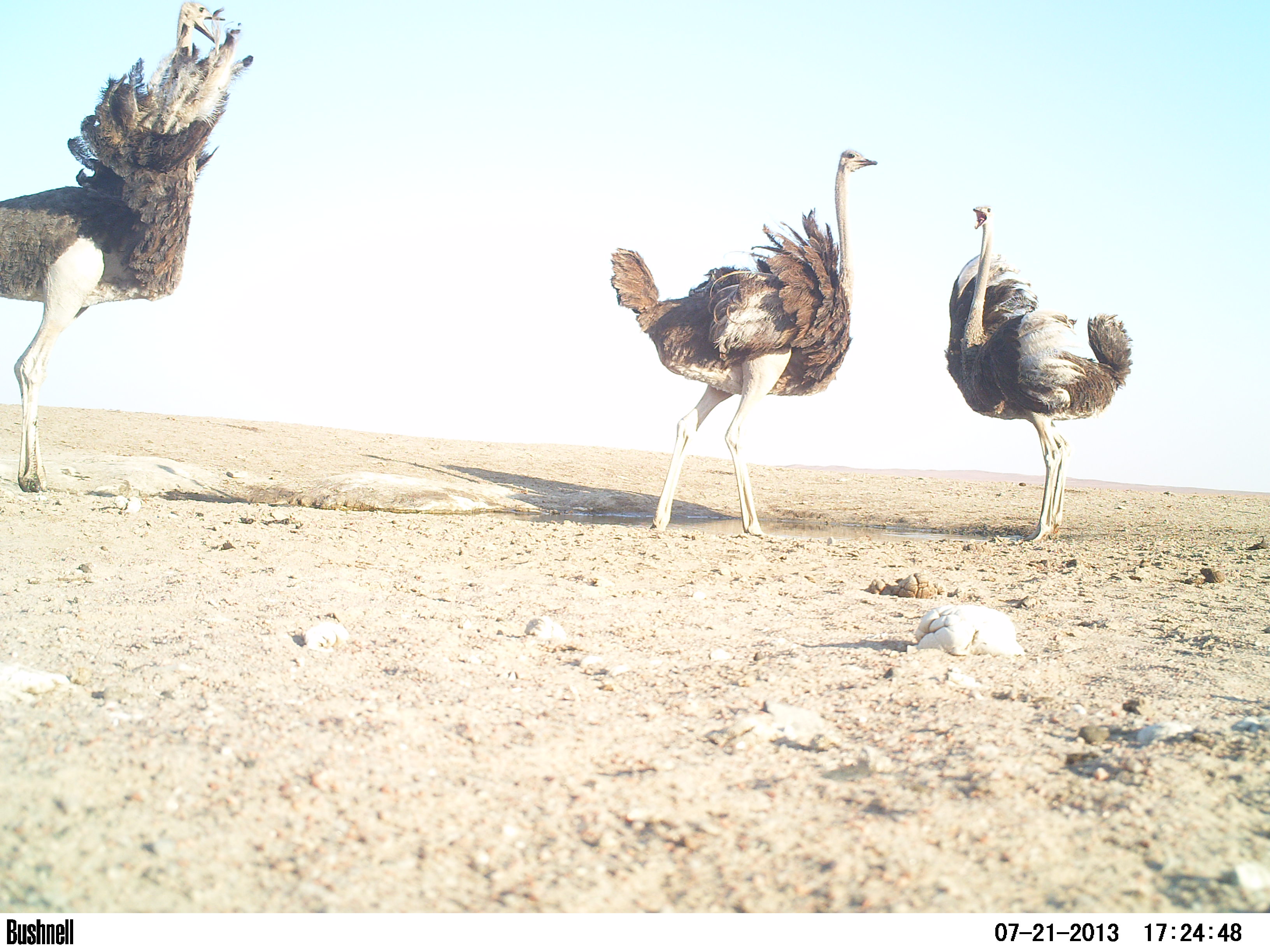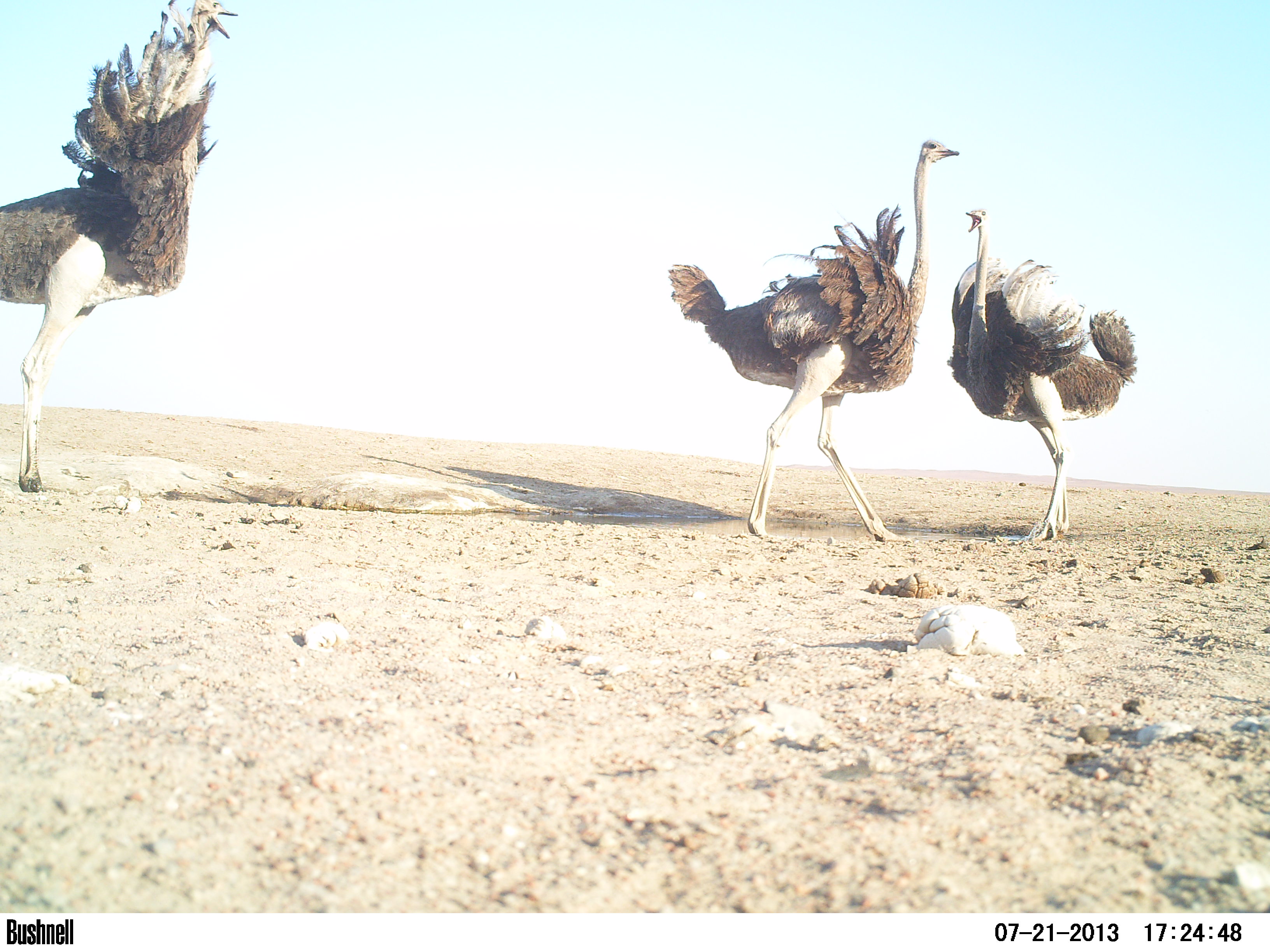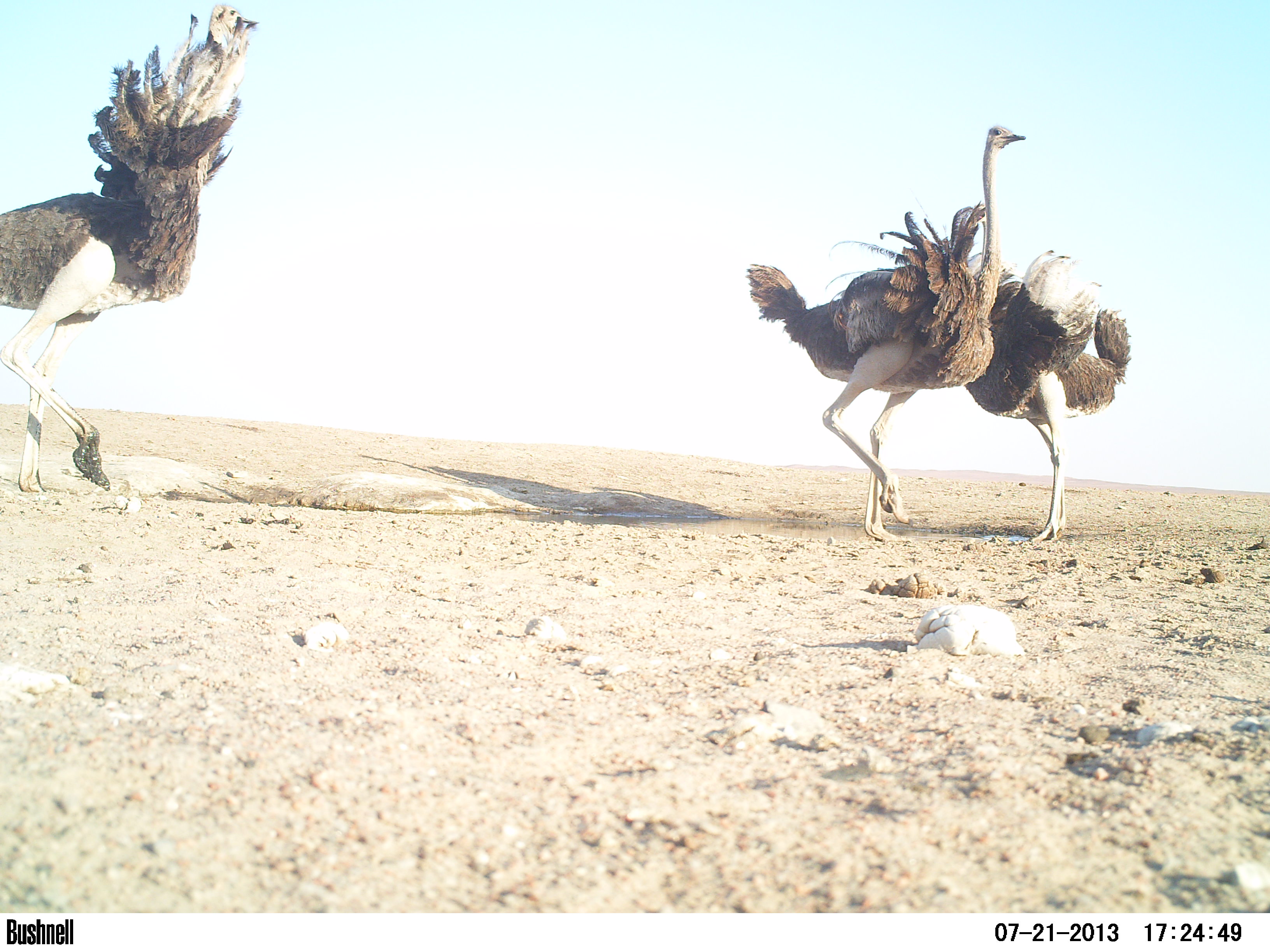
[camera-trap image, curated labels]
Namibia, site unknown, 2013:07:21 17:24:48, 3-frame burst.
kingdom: Animalia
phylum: Chordata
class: Aves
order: Struthioniformes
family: Struthionidae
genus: Struthio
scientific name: Struthio camelus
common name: common ostrich